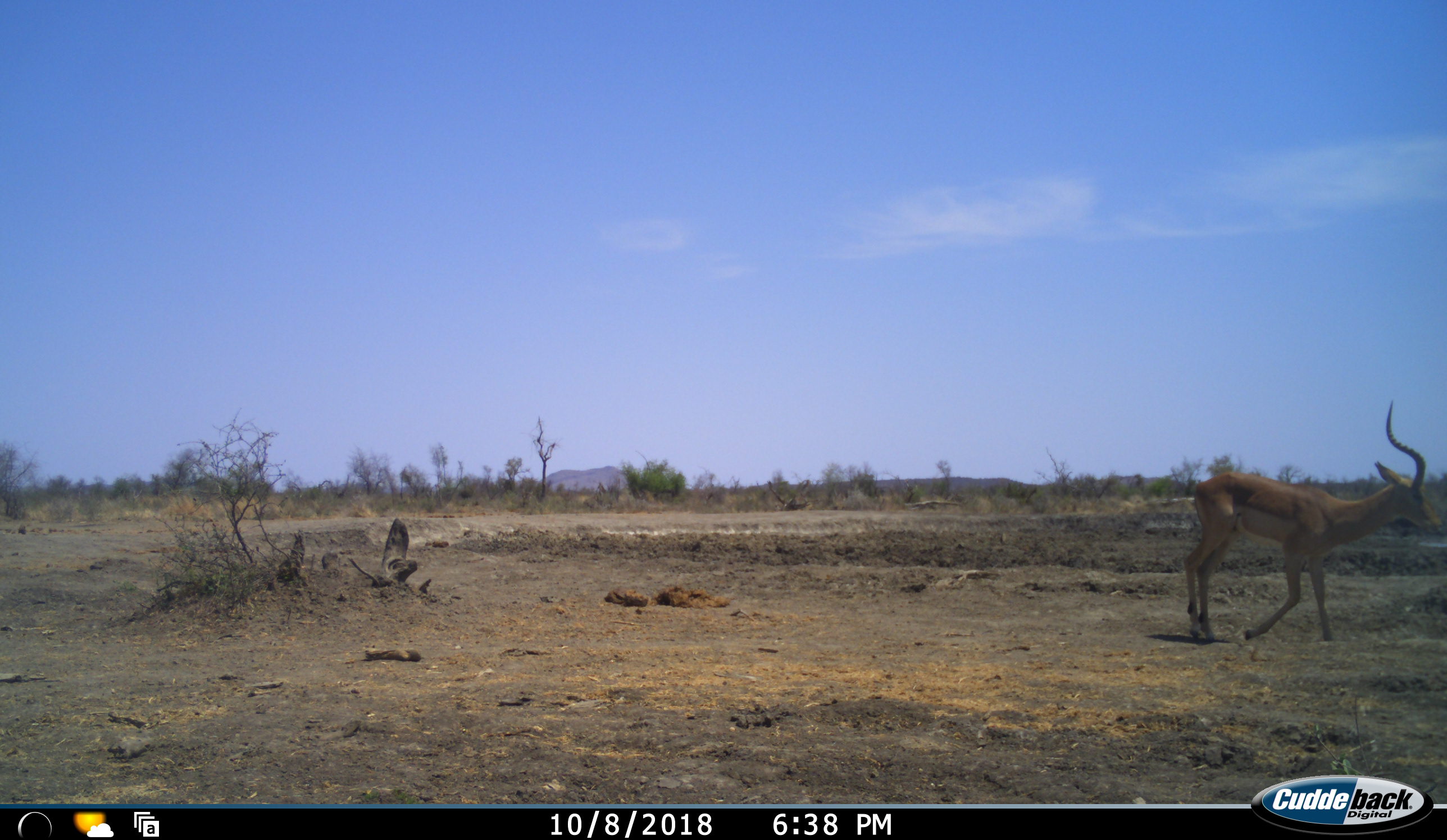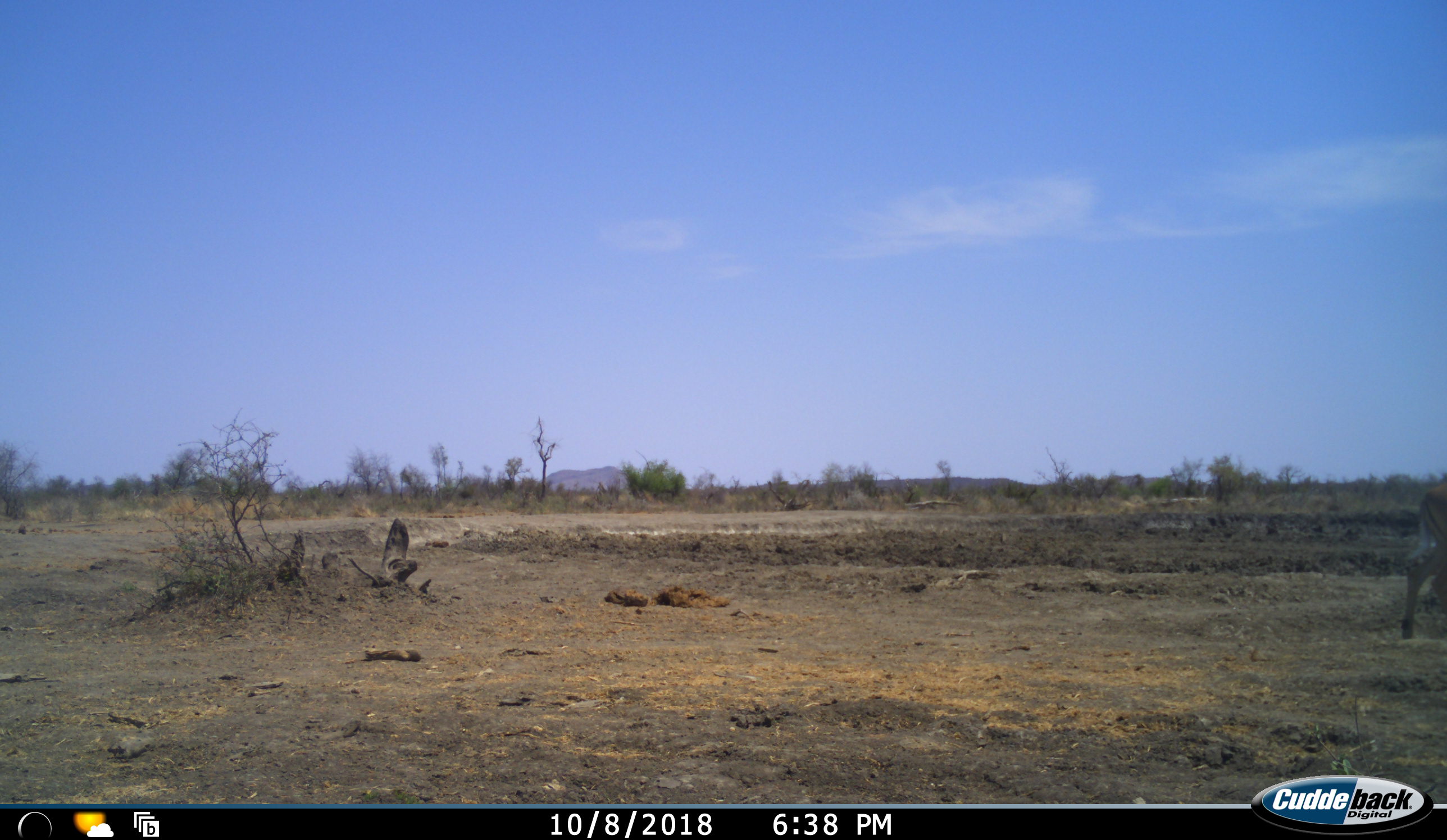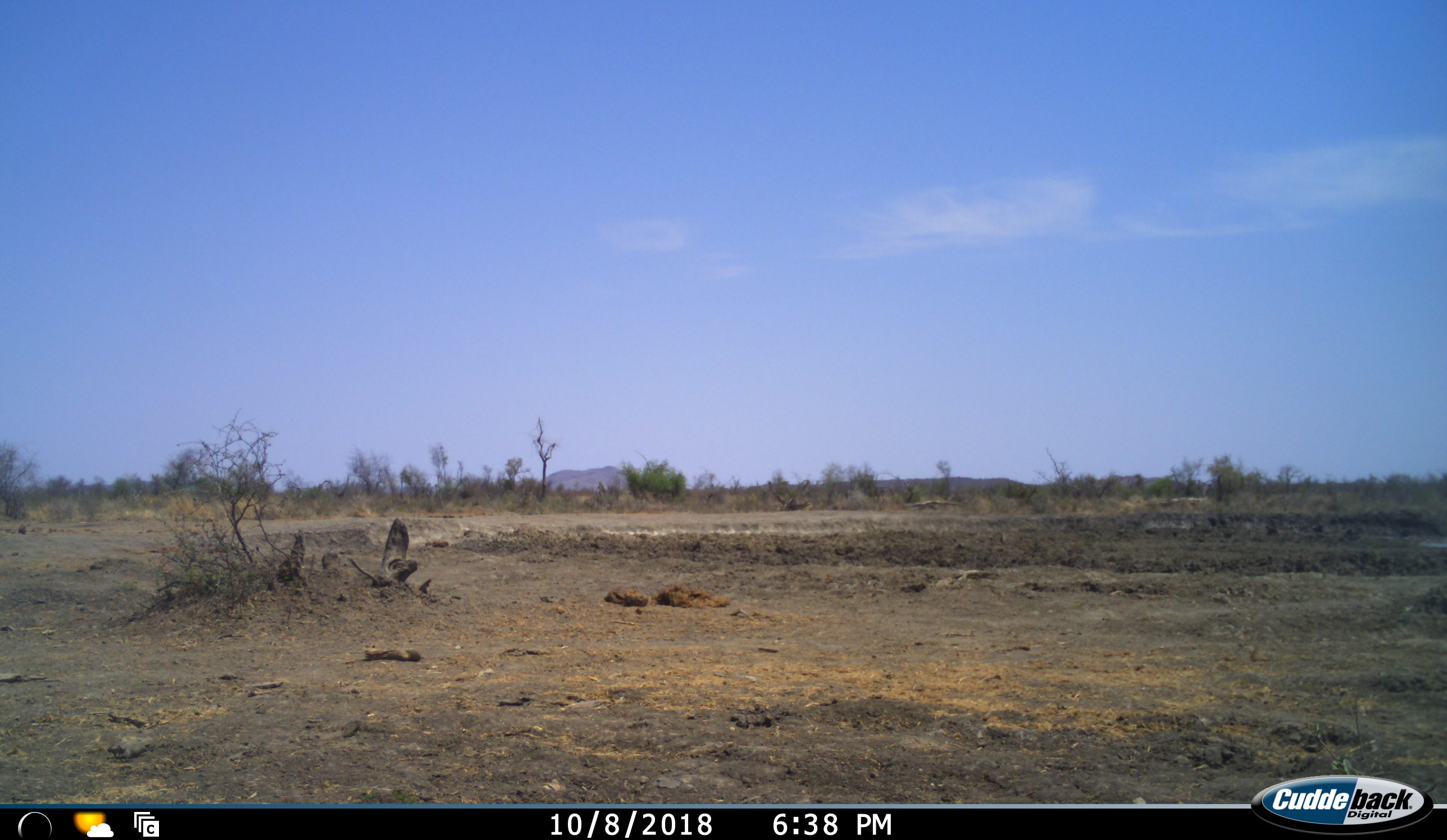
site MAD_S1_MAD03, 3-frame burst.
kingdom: Animalia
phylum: Chordata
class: Mammalia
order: Artiodactyla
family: Bovidae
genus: Aepyceros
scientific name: Aepyceros melampus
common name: impala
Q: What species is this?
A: Impala (Aepyceros melampus).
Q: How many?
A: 1.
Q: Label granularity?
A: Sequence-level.